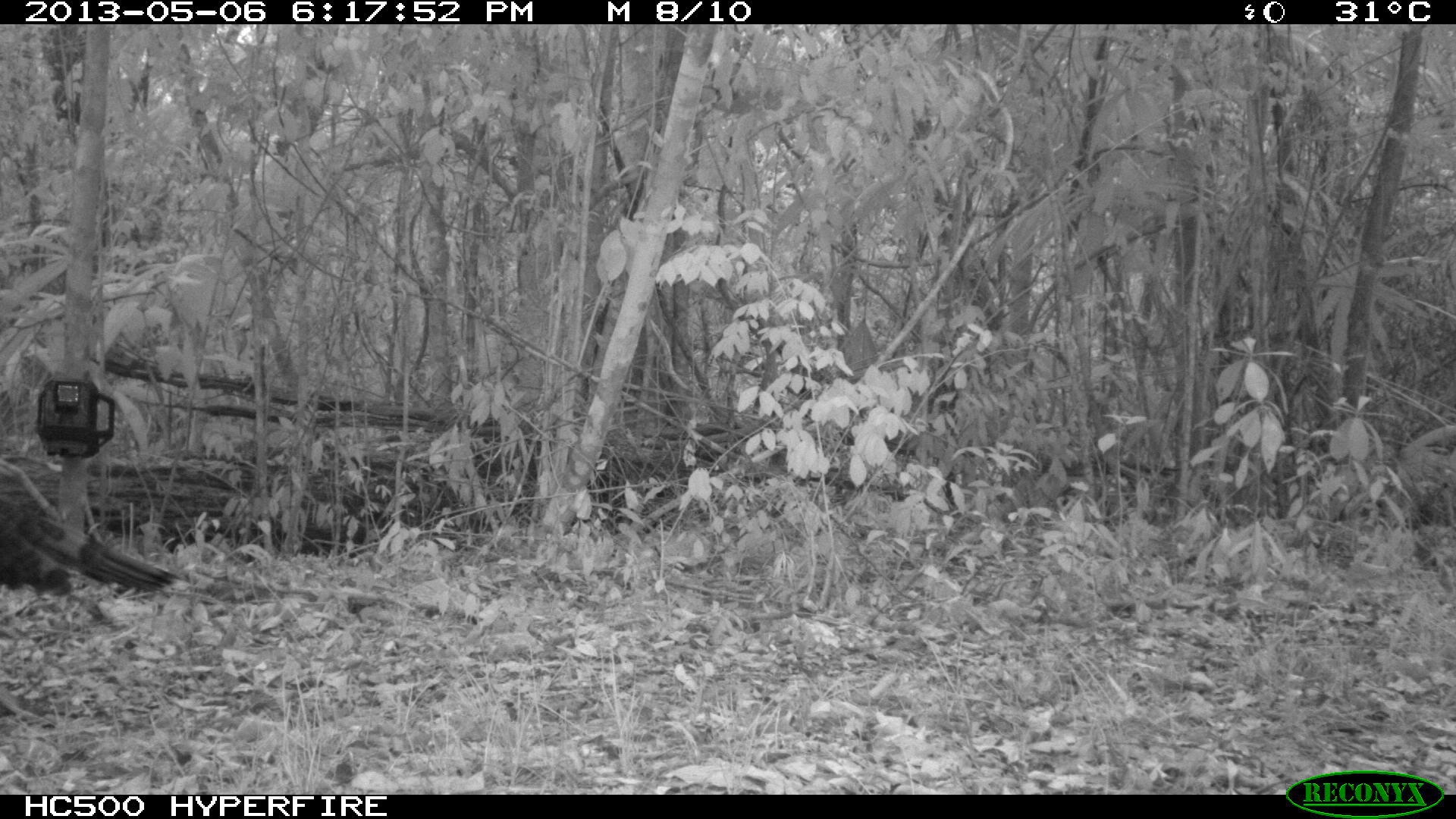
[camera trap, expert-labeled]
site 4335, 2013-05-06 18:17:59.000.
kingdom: Animalia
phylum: Chordata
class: Aves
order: Galliformes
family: Phasianidae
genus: Meleagris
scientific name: Meleagris ocellata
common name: ocellated turkey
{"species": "Meleagris ocellata (ocellated turkey)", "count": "1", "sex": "male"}